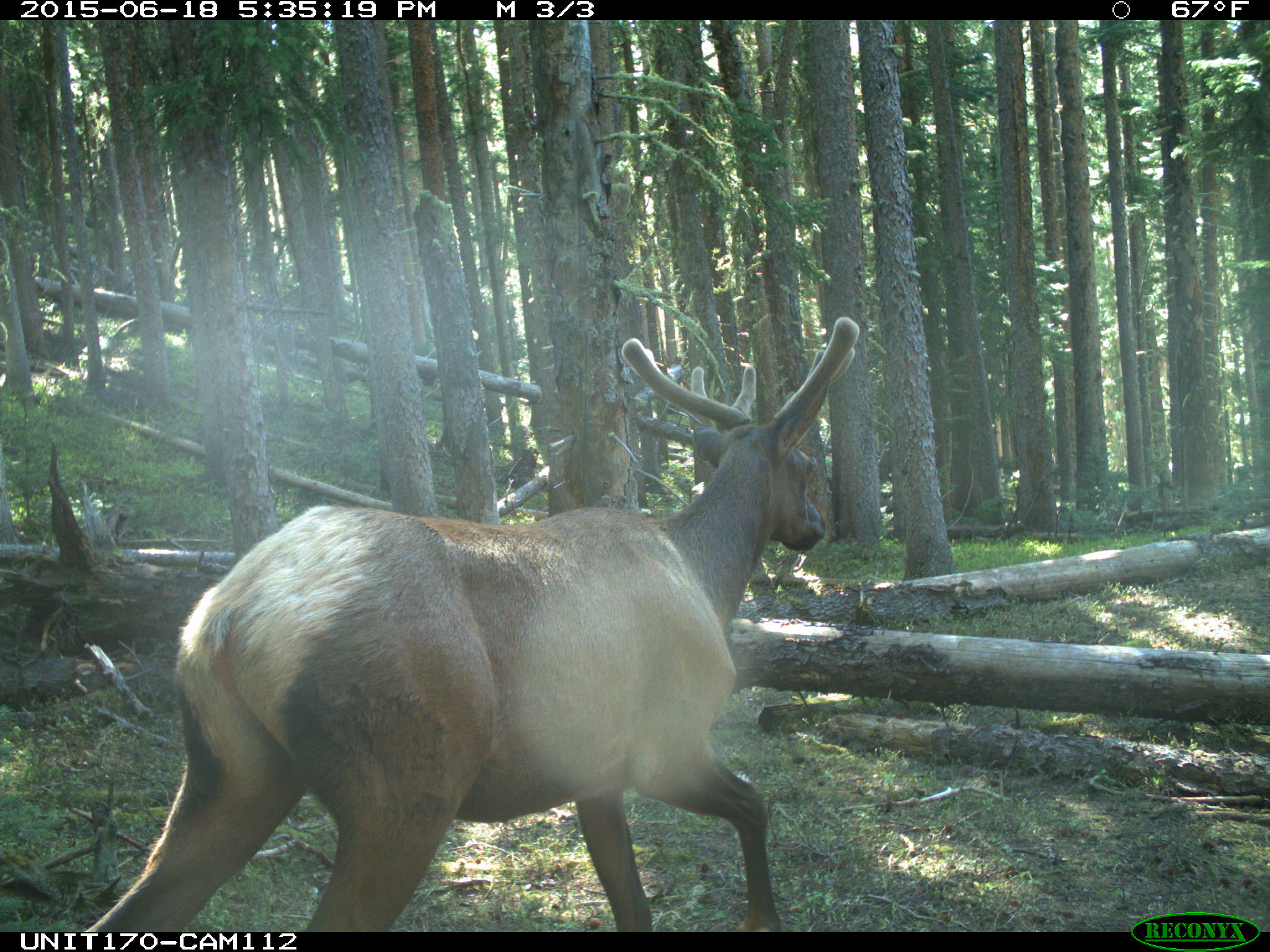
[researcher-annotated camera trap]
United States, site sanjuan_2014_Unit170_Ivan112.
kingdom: Animalia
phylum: Chordata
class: Mammalia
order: Artiodactyla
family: Cervidae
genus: Cervus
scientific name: Cervus elaphus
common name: red deer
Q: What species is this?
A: Cervus elaphus (red deer).